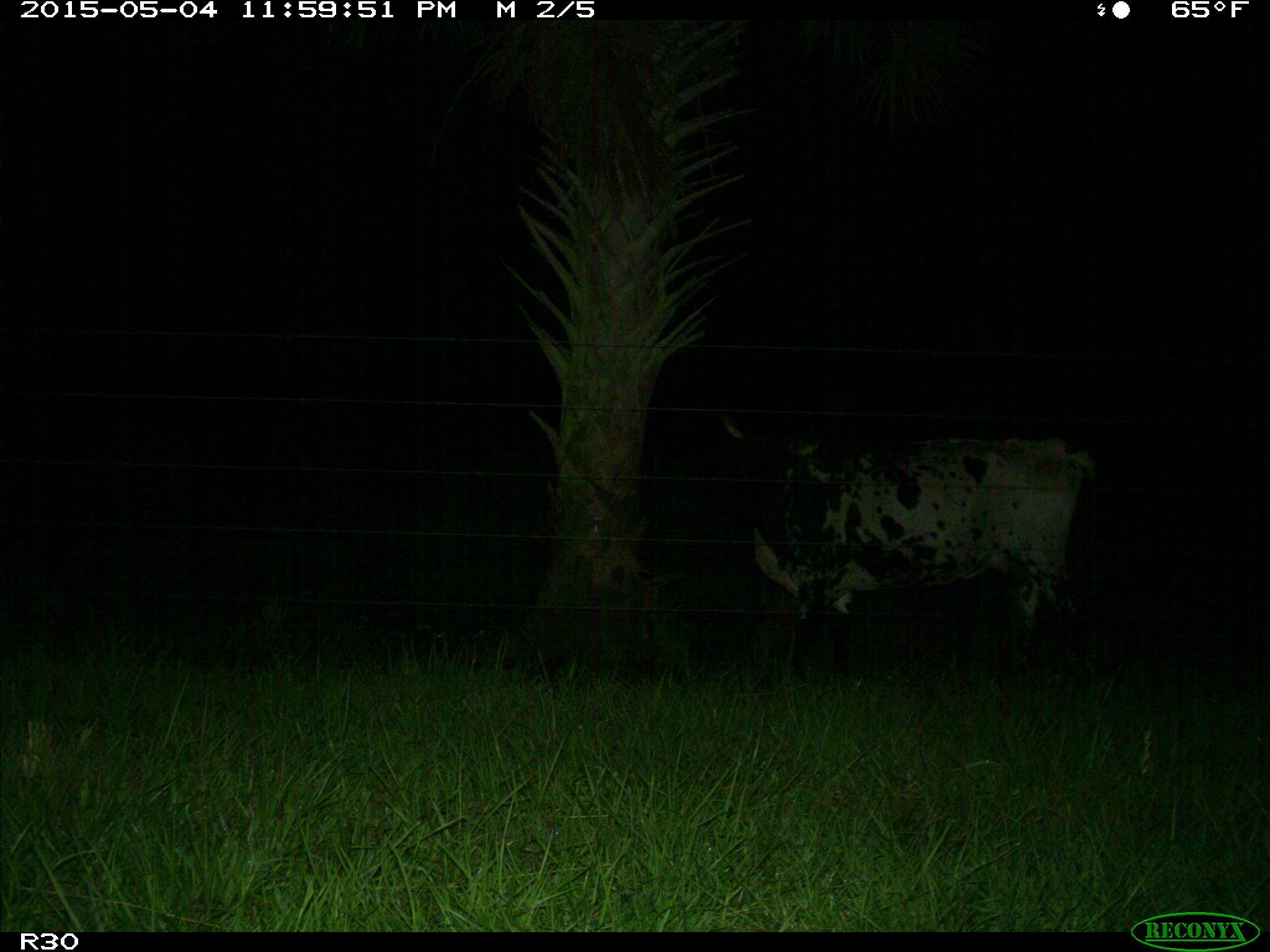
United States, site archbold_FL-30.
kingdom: Animalia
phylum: Chordata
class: Mammalia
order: Artiodactyla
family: Bovidae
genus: Bos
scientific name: Bos taurus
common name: domestic cow